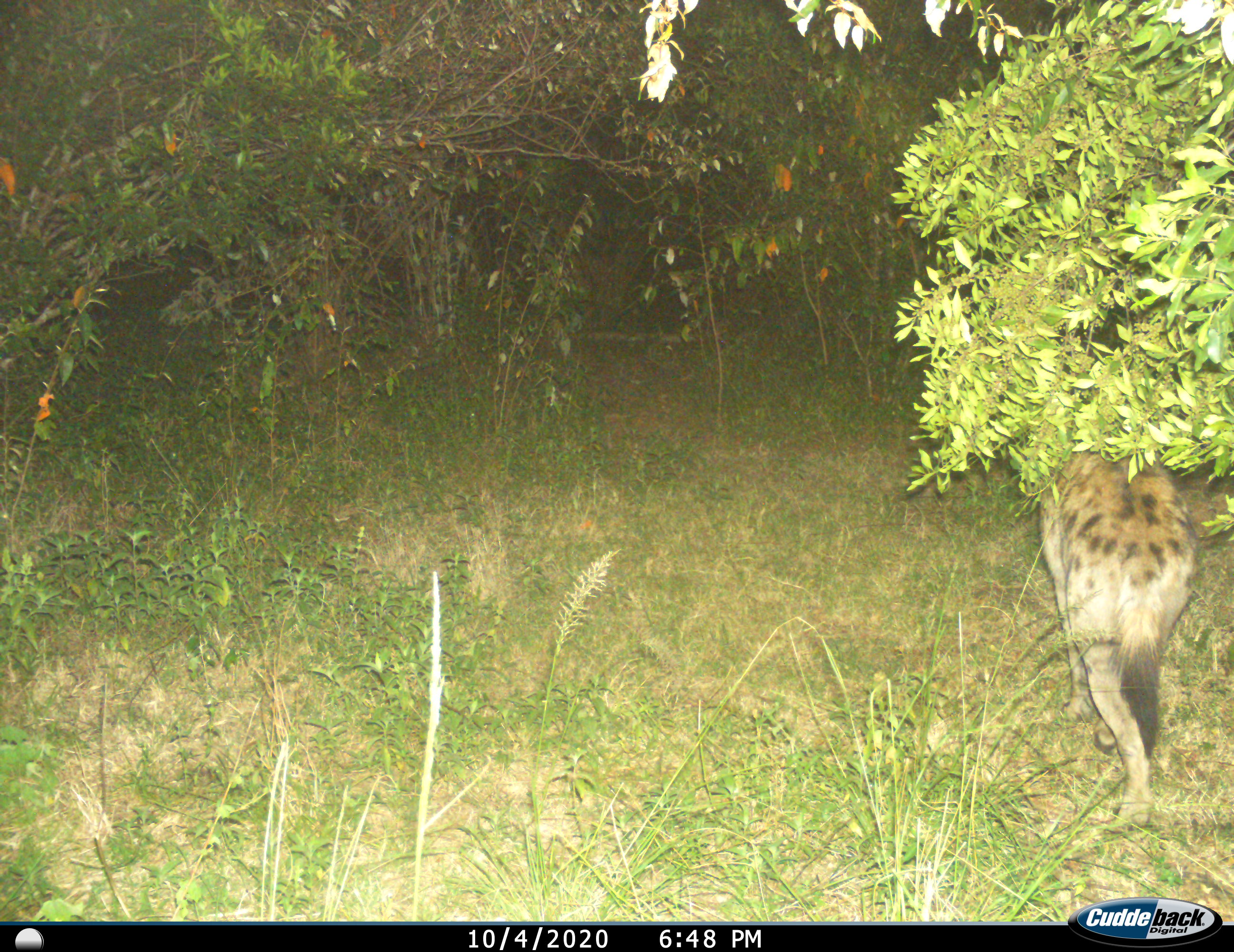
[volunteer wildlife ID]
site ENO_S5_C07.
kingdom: Animalia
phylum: Chordata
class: Mammalia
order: Carnivora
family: Hyaenidae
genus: Crocuta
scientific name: Crocuta crocuta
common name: spotted hyena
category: hyenaspotted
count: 1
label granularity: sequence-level